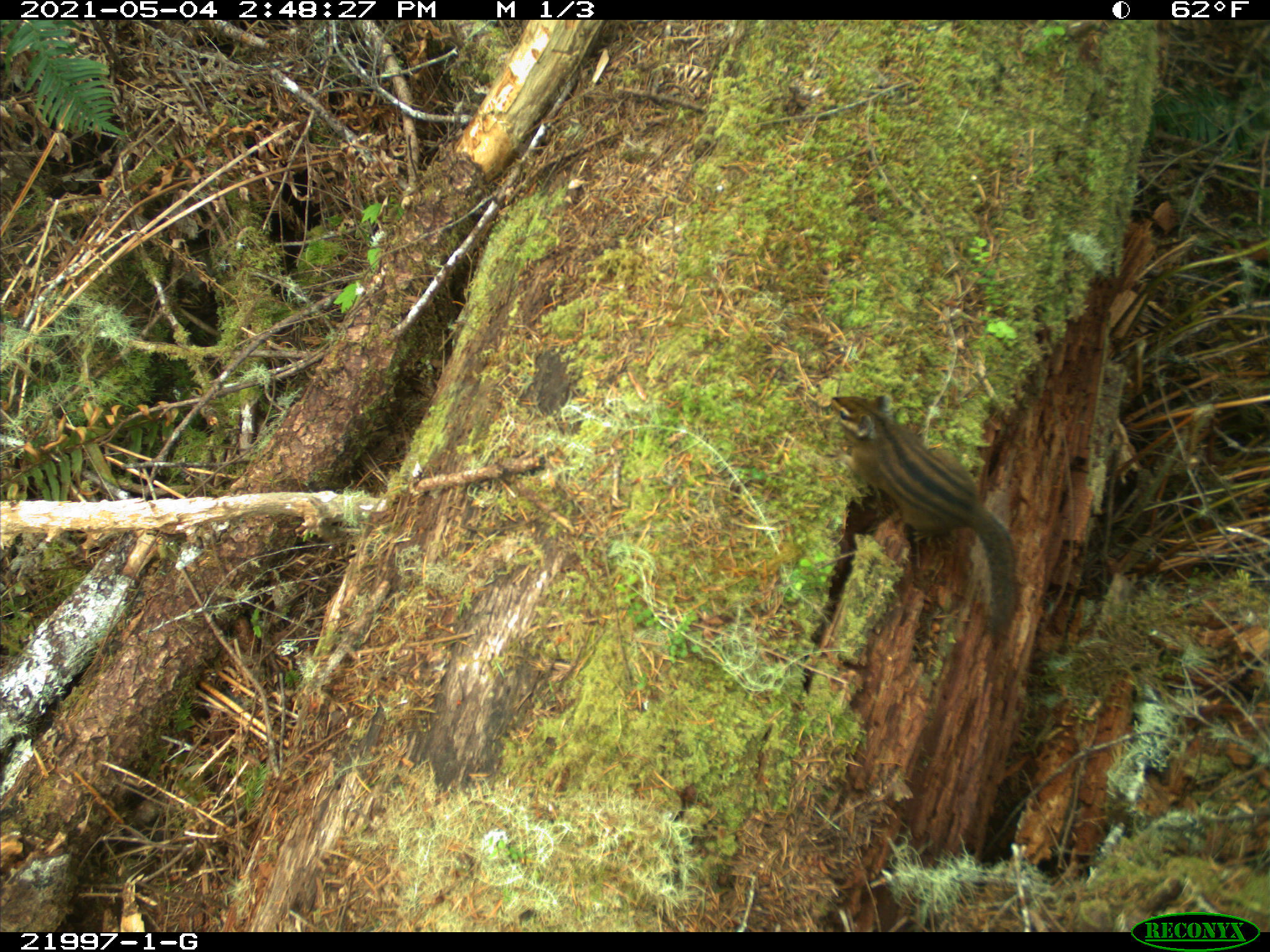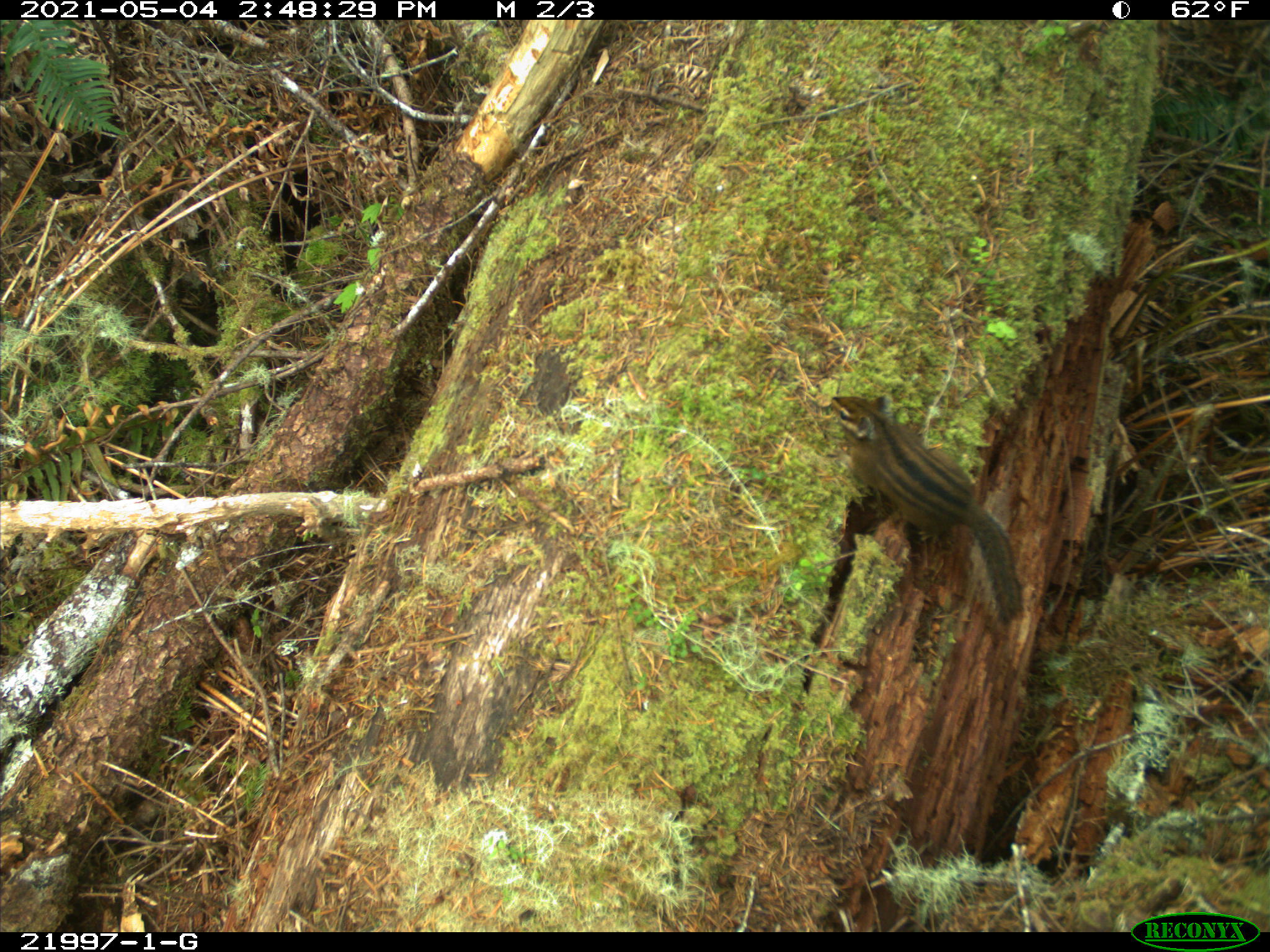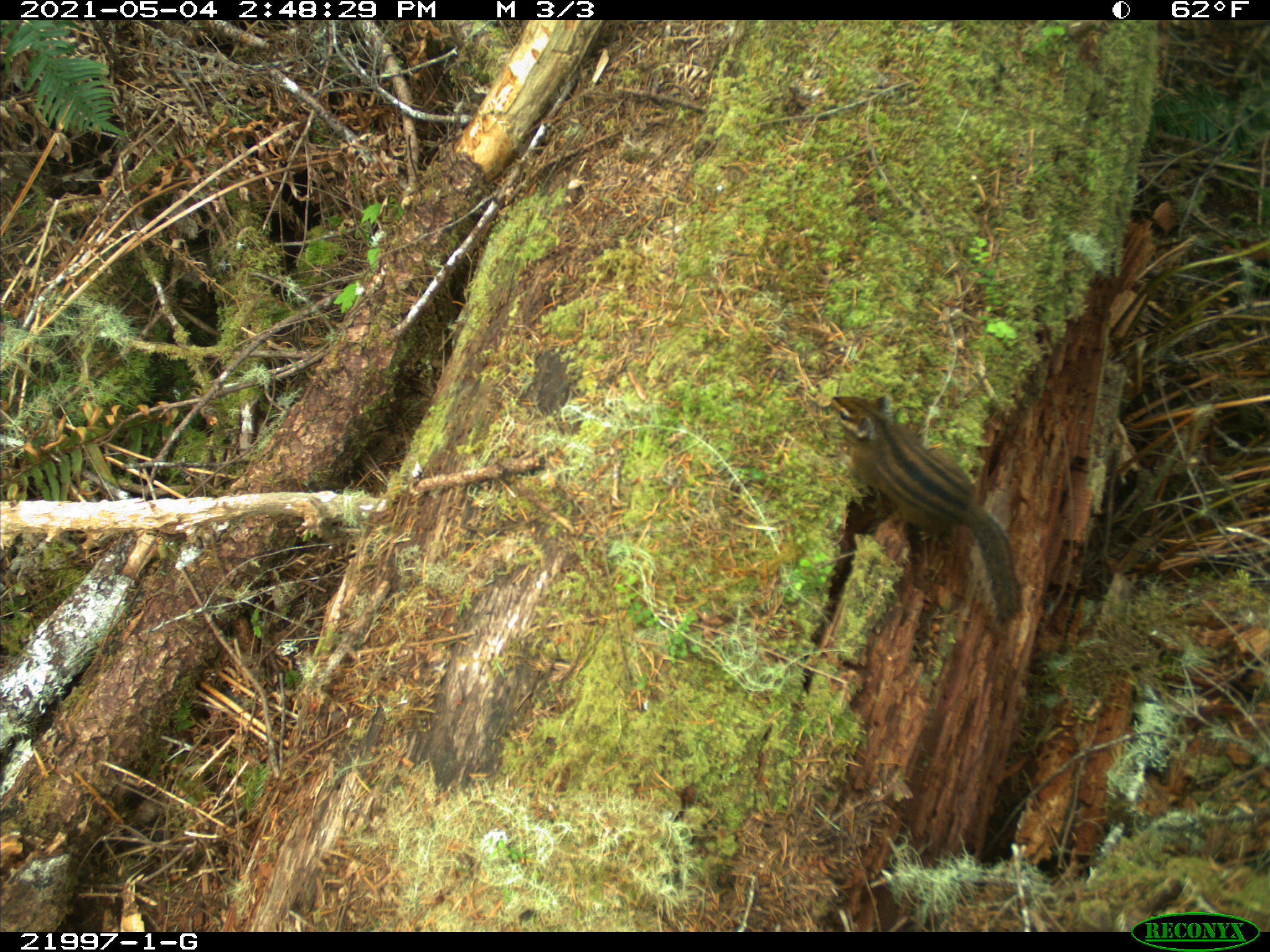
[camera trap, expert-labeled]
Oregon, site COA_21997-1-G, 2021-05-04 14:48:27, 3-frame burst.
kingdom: Animalia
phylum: Chordata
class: Mammalia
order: Rodentia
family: Sciuridae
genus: Neotamias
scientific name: Neotamias townsendii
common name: townsend's chipmunk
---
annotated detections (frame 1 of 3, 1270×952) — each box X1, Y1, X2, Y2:
townsend's chipmunk: 786, 363, 1039, 670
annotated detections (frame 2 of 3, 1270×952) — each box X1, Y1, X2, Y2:
townsend's chipmunk: 812, 372, 1058, 640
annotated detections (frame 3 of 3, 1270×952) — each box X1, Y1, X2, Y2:
townsend's chipmunk: 805, 366, 1051, 640